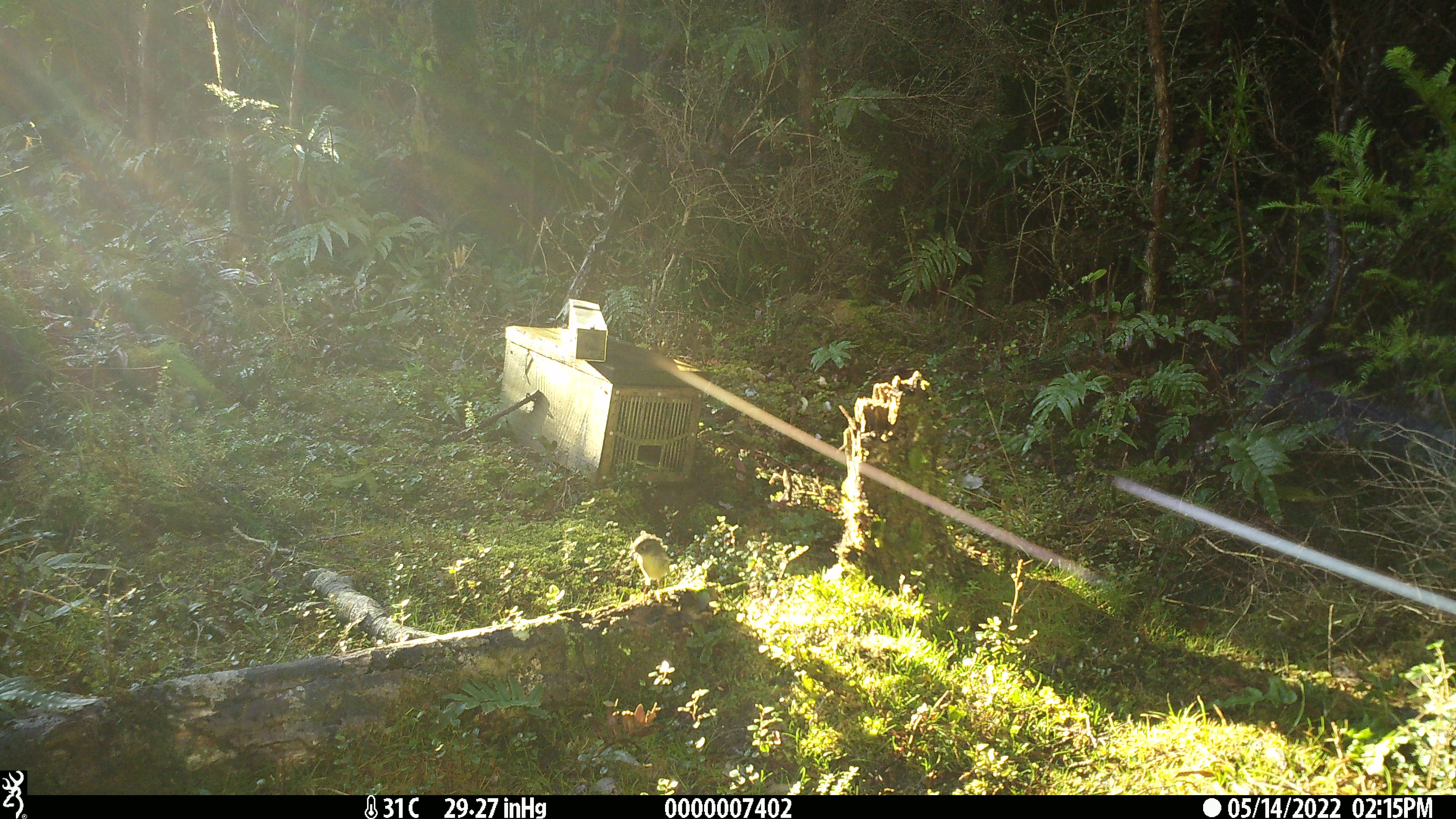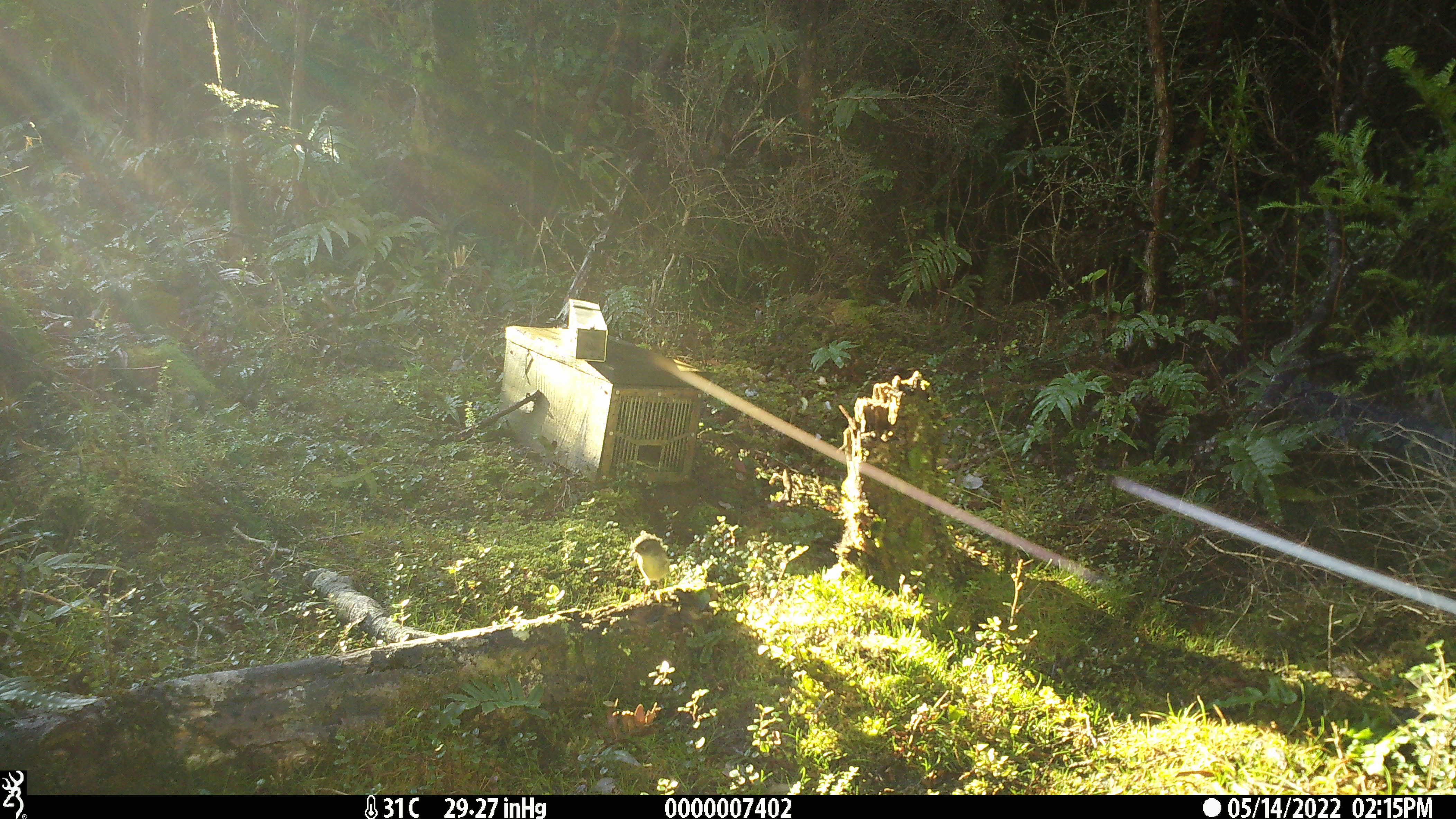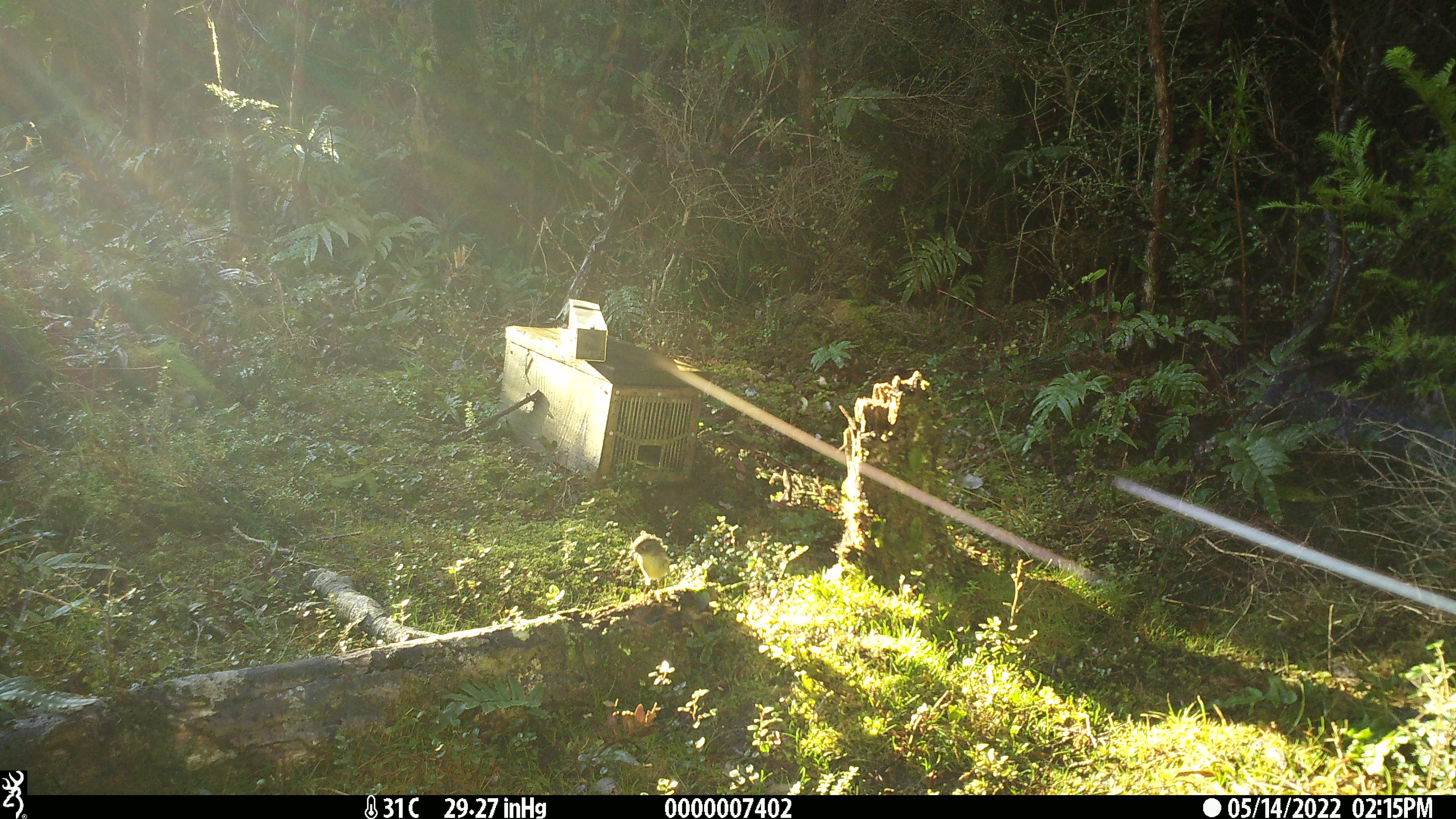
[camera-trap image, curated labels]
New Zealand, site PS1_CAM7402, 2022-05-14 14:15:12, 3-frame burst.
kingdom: Animalia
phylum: Chordata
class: Aves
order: Passeriformes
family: Petroicidae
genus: Petroica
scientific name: Petroica macrocephala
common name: tomtit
Tomtit (Petroica macrocephala).